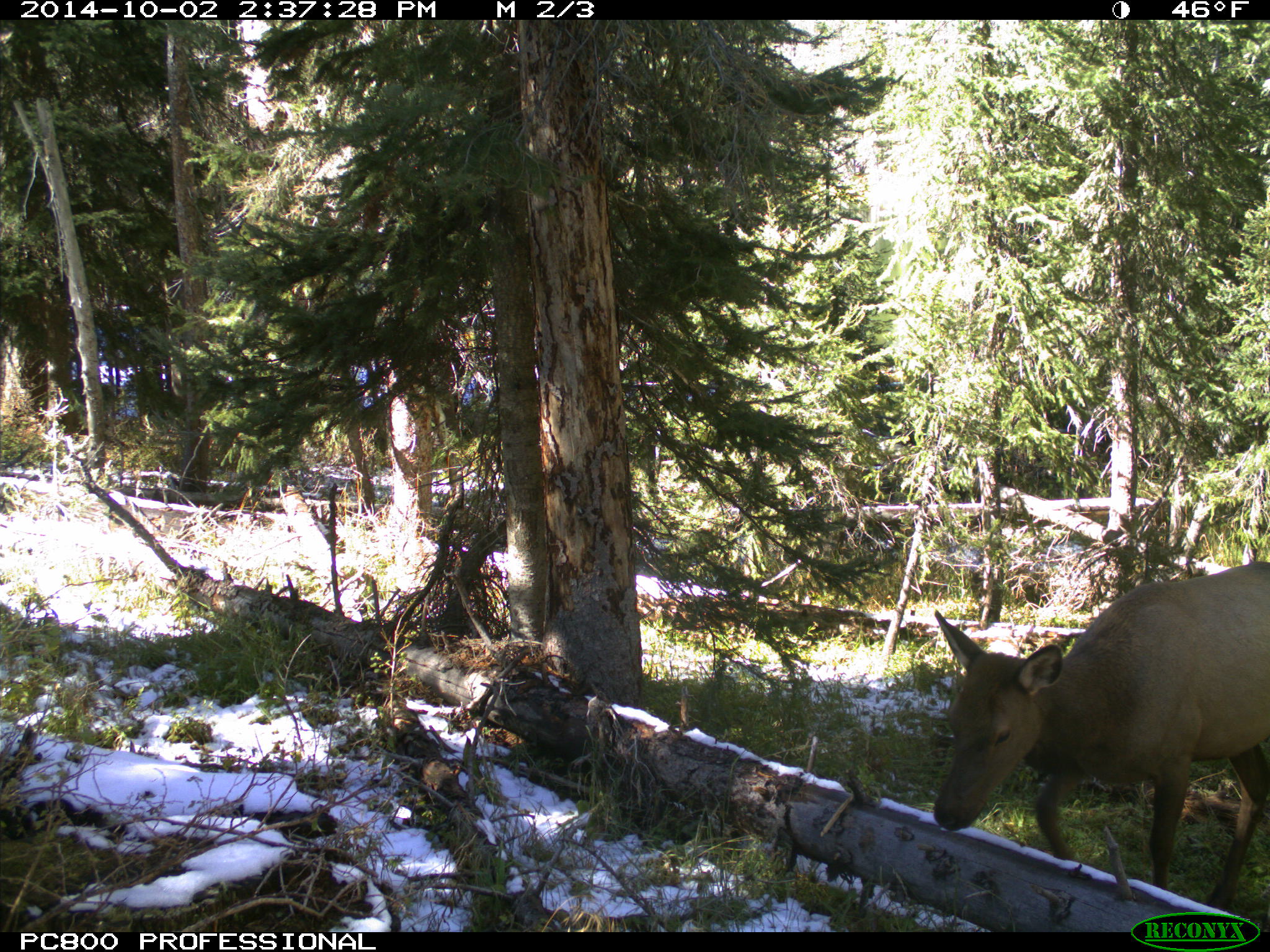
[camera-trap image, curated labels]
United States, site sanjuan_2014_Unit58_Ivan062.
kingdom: Animalia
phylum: Chordata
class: Mammalia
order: Artiodactyla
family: Cervidae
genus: Cervus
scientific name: Cervus elaphus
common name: red deer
Cervus elaphus (red deer).